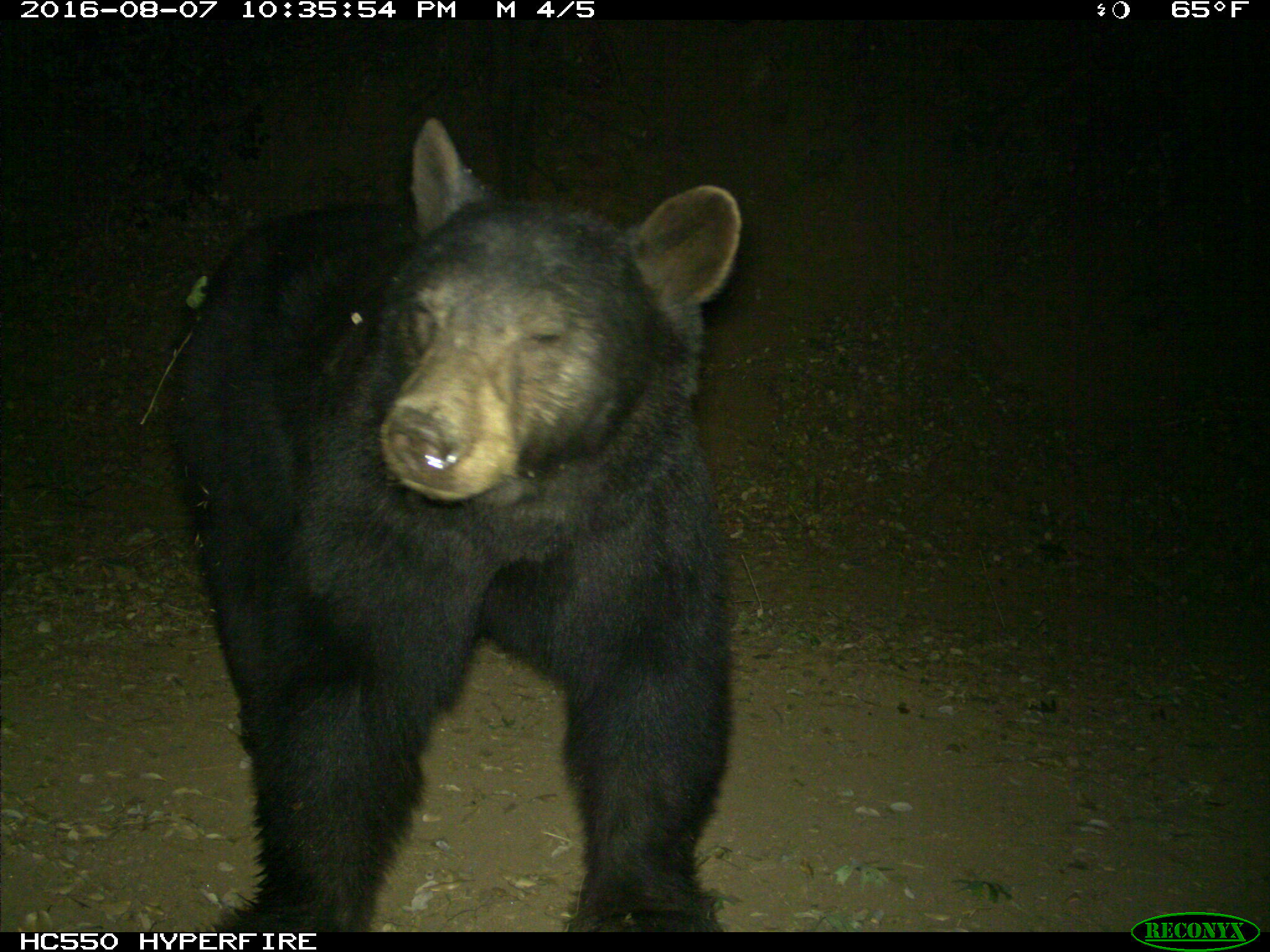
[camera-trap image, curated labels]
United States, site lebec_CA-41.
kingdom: Animalia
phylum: Chordata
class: Mammalia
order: Carnivora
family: Ursidae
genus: Ursus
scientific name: Ursus americanus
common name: american black bear